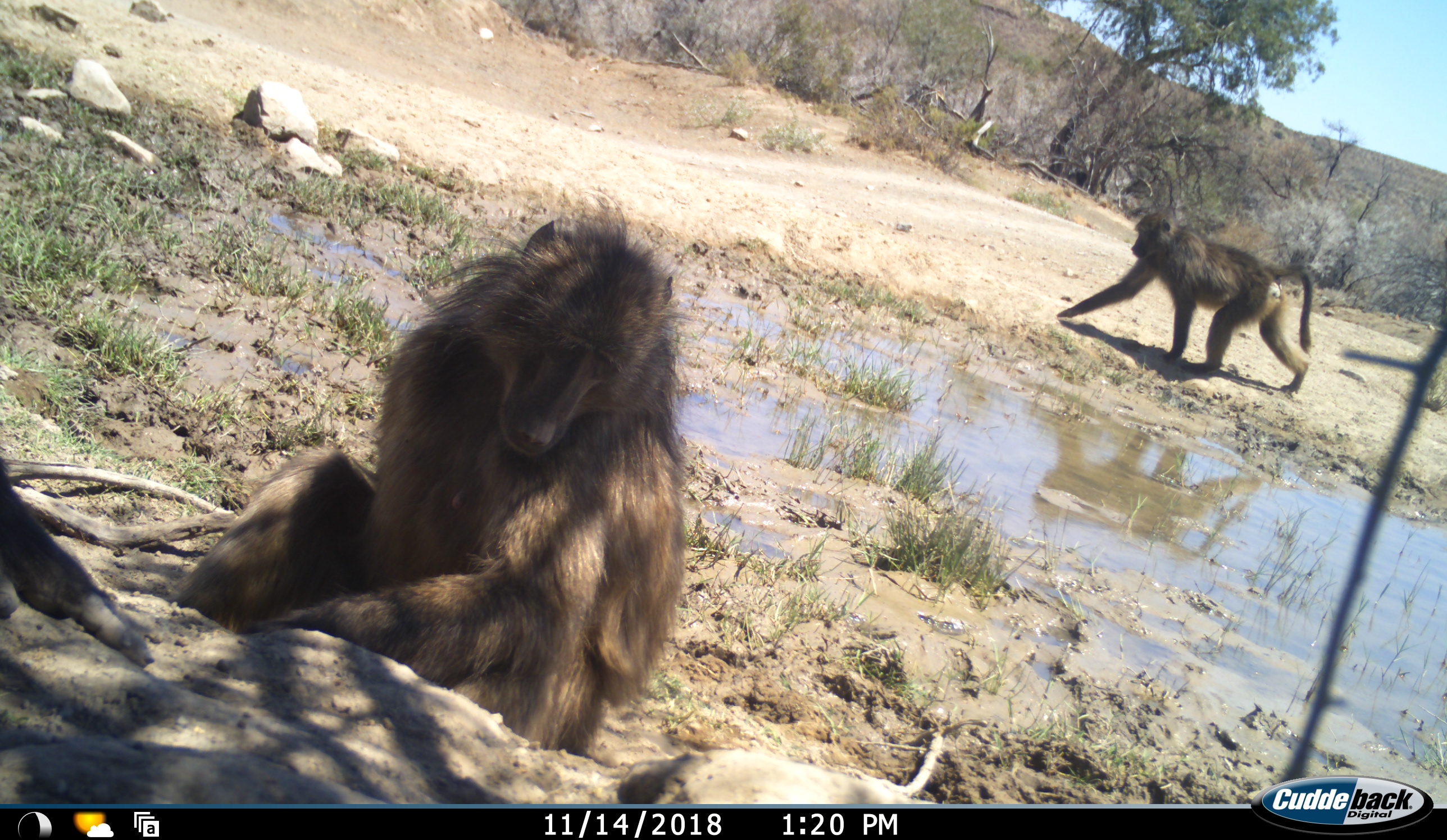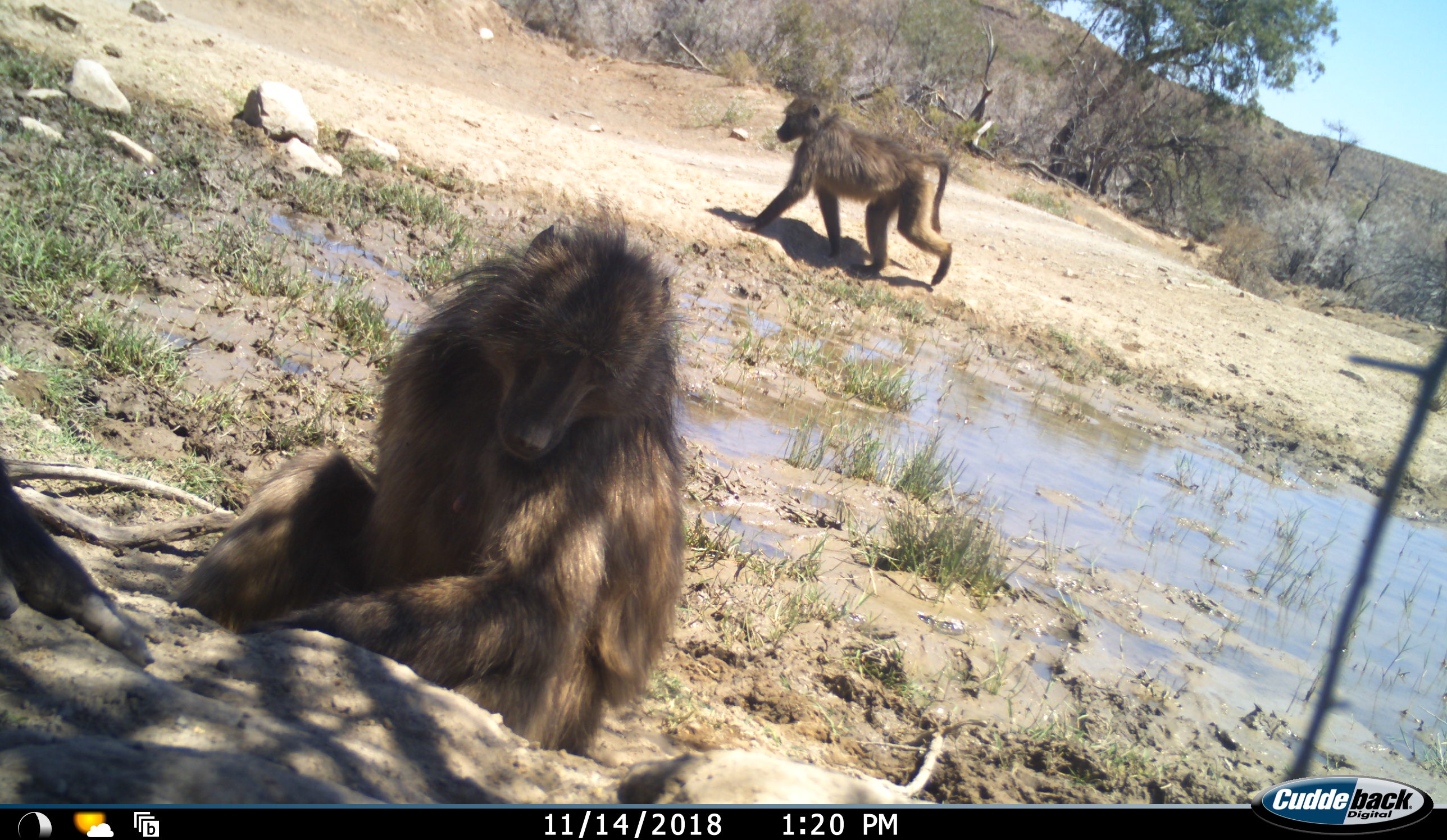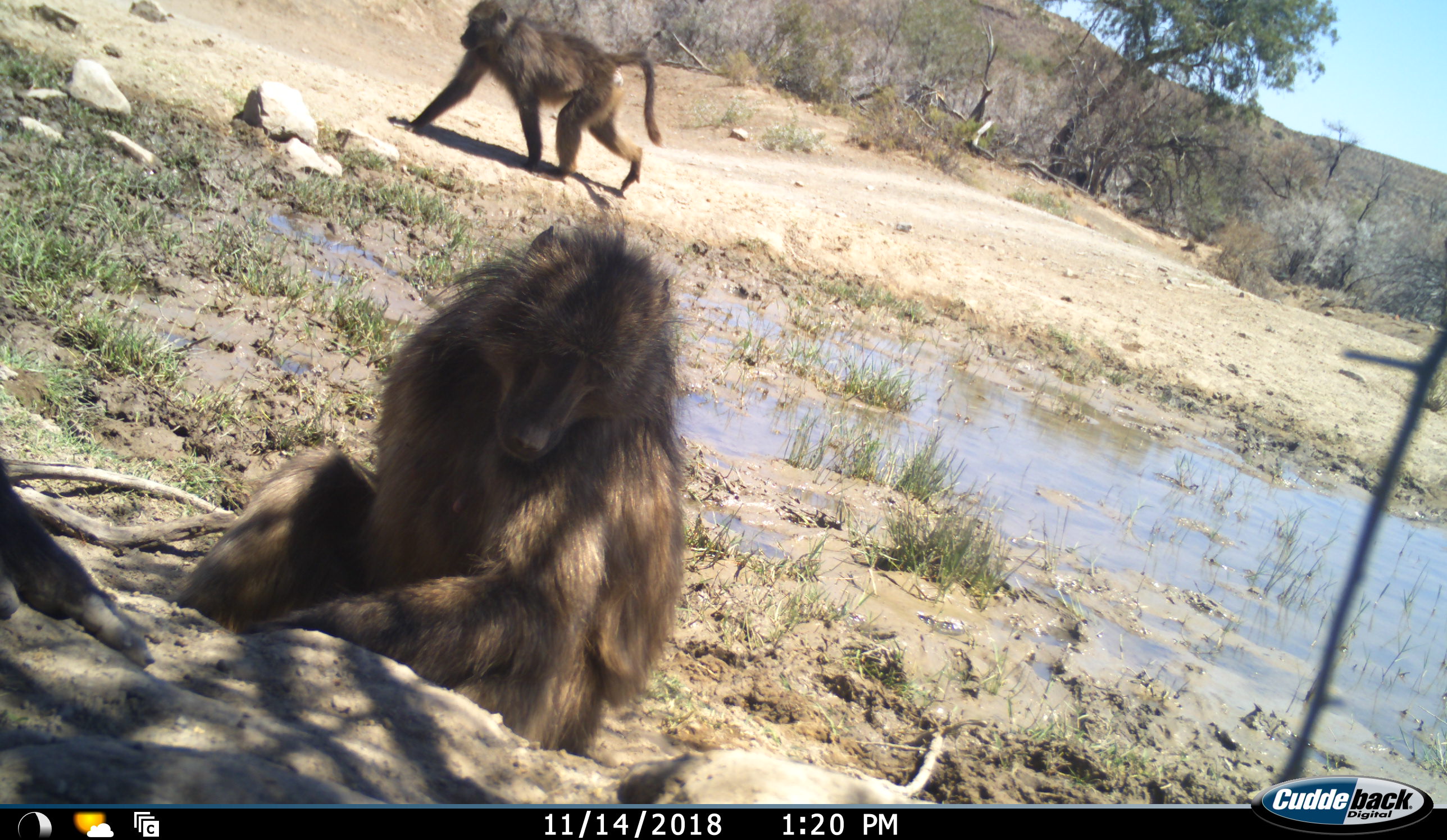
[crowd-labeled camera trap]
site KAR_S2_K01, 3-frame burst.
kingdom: Animalia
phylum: Chordata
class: Mammalia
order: Primates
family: Cercopithecidae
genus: Papio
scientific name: Papio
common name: baboon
Baboon (Papio), count 2. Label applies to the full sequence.